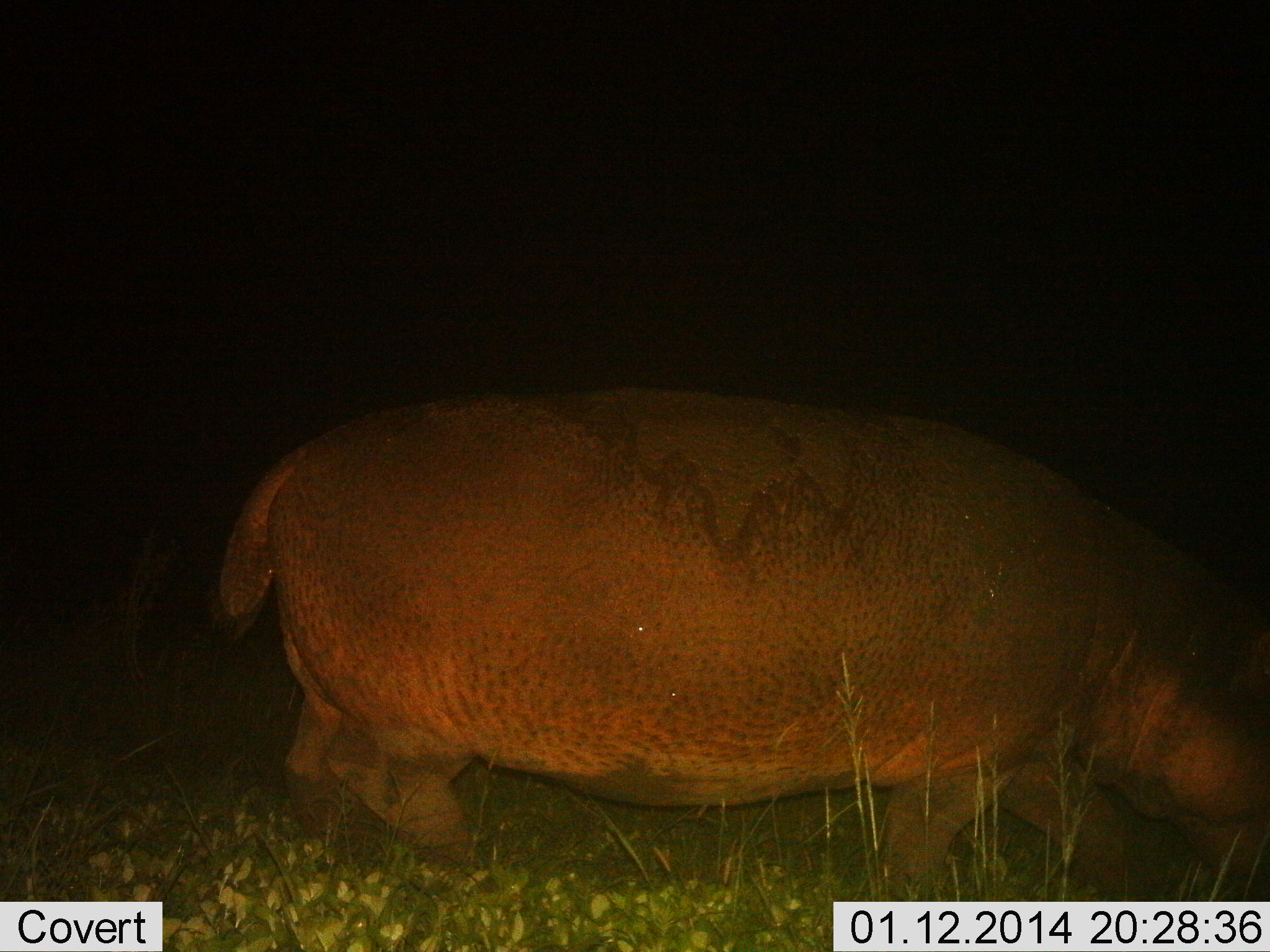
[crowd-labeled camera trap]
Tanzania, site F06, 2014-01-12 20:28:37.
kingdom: Animalia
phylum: Chordata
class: Mammalia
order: Artiodactyla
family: Hippopotamidae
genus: Hippopotamus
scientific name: Hippopotamus amphibius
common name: hippopotamus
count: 1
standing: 50%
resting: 0%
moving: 10%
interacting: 0%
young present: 0%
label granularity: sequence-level